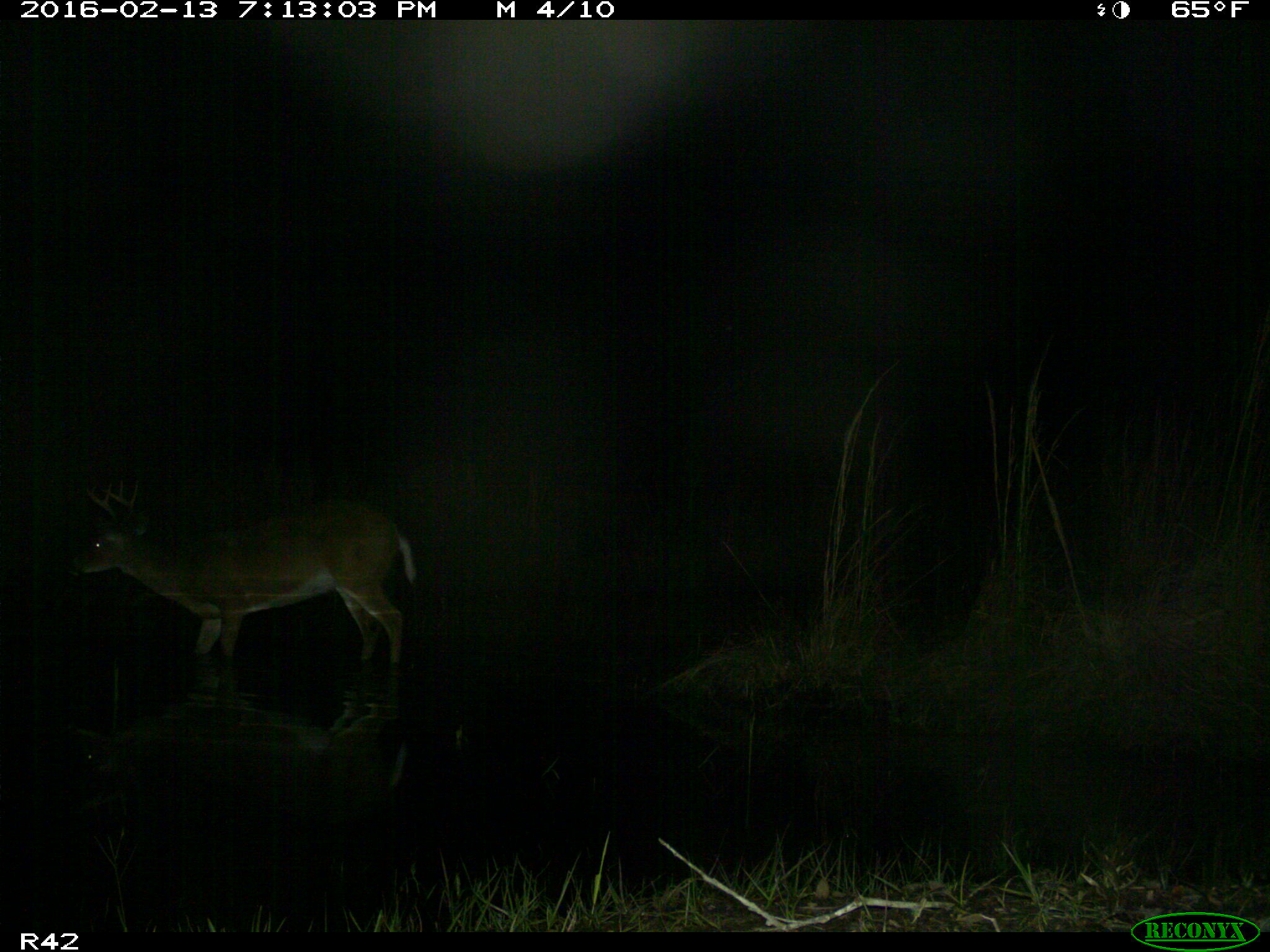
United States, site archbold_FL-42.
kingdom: Animalia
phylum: Chordata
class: Mammalia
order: Artiodactyla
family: Cervidae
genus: Odocoileus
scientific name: Odocoileus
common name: deer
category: unidentified deer